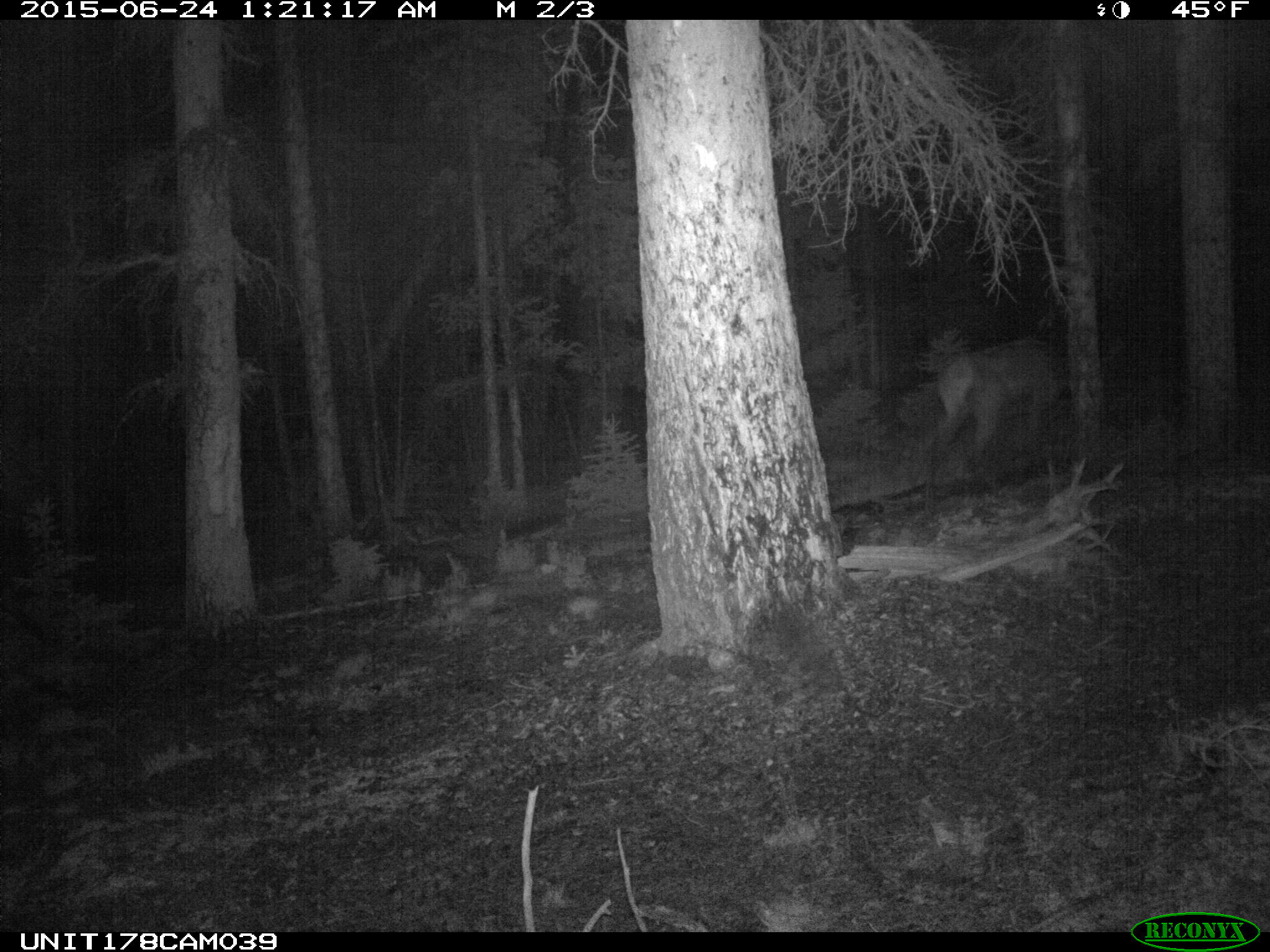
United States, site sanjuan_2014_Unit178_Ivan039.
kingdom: Animalia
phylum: Chordata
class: Mammalia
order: Artiodactyla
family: Cervidae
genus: Cervus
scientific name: Cervus elaphus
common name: red deer